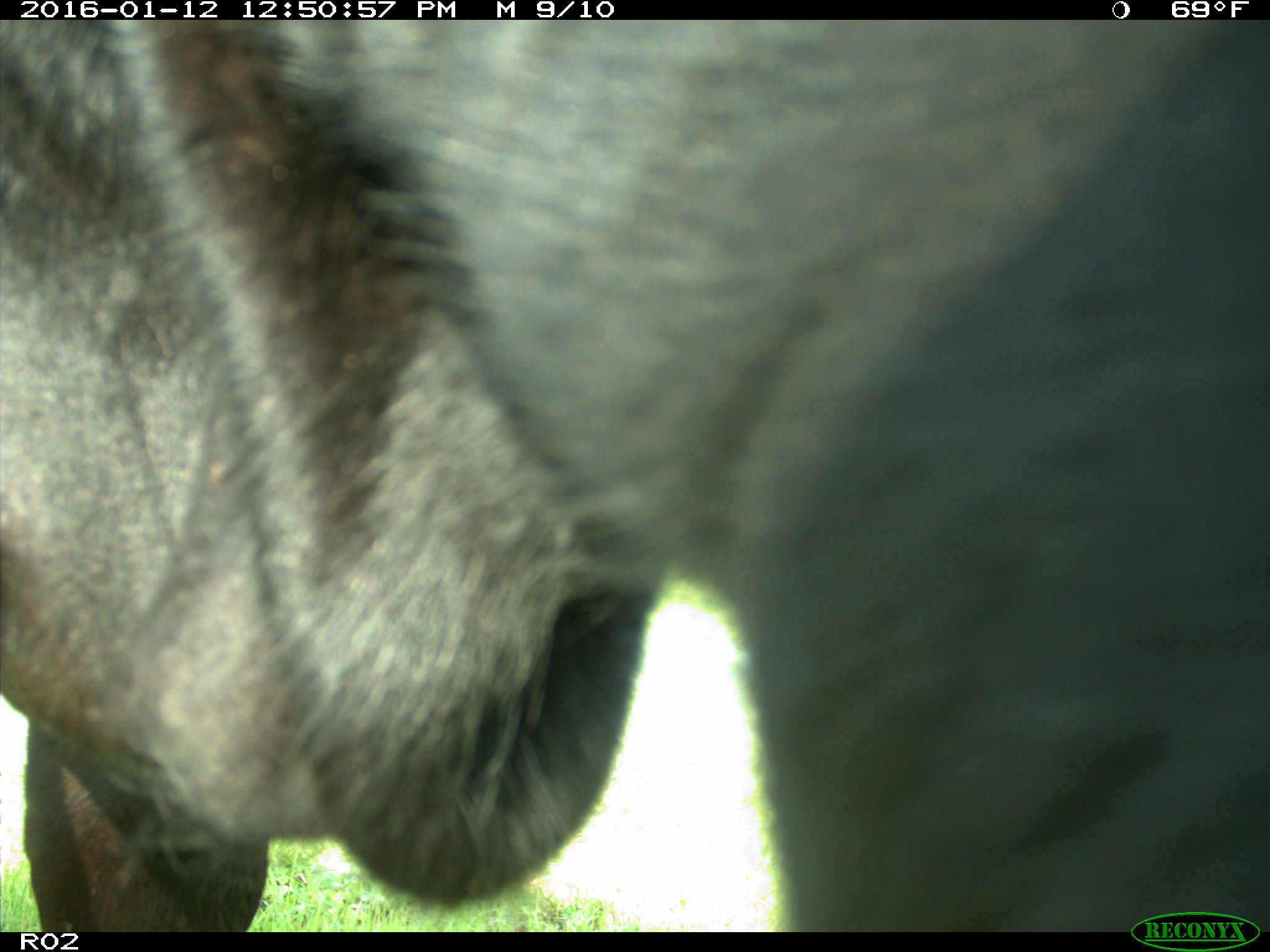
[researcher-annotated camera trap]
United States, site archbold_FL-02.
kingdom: Animalia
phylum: Chordata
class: Mammalia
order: Artiodactyla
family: Bovidae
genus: Bos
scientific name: Bos taurus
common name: domestic cow